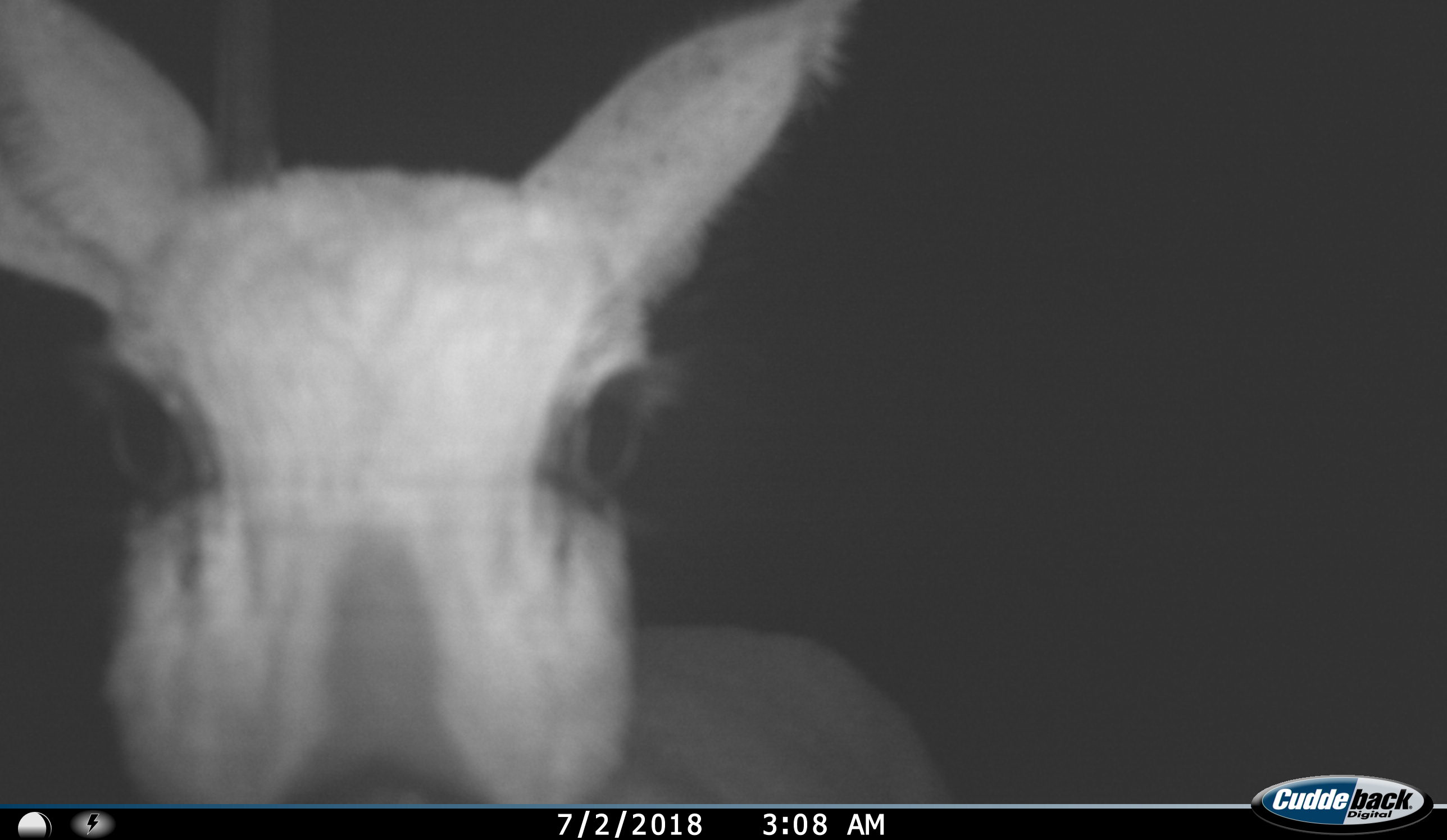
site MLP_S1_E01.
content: unidentified animal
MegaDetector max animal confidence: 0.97